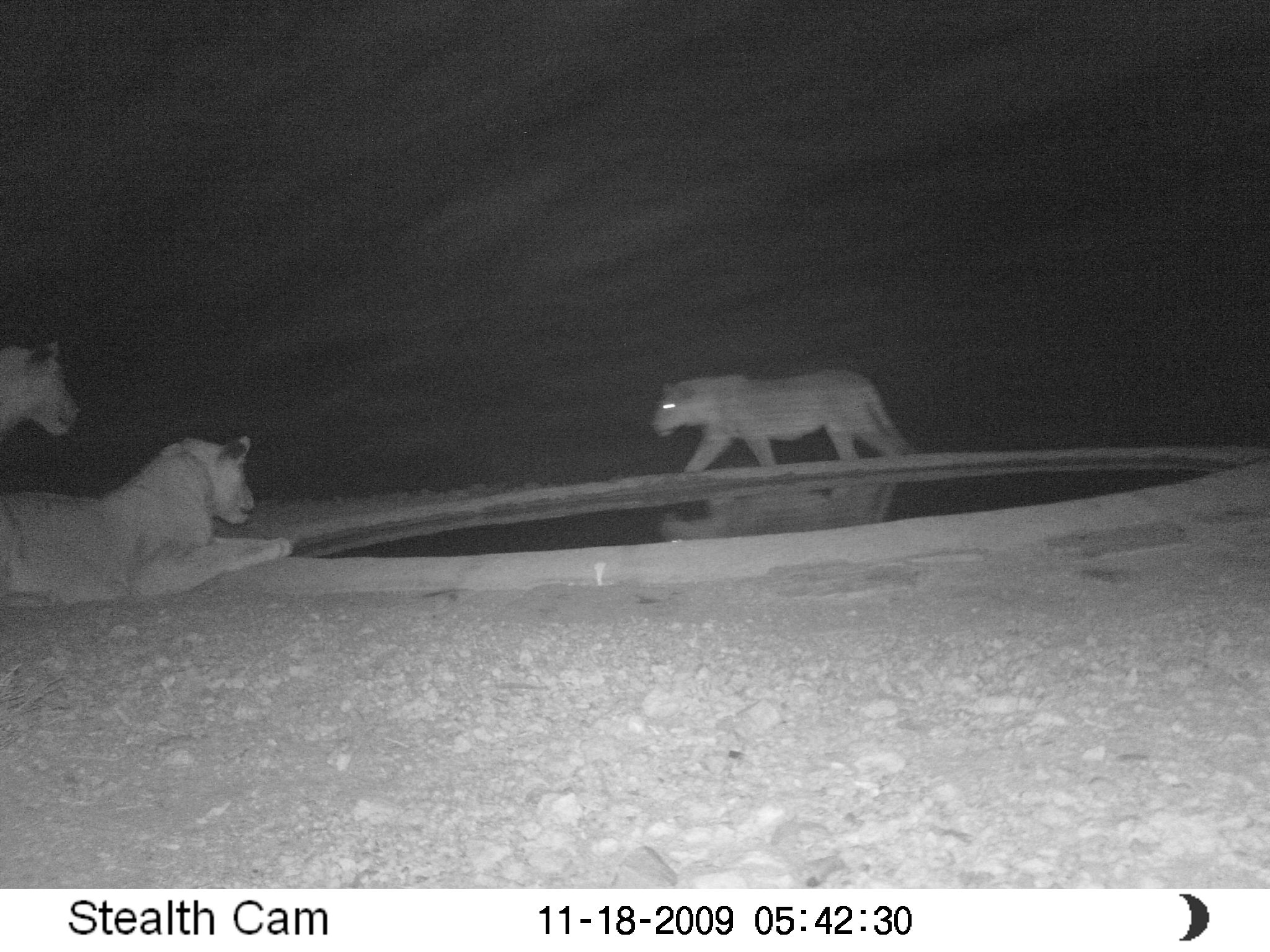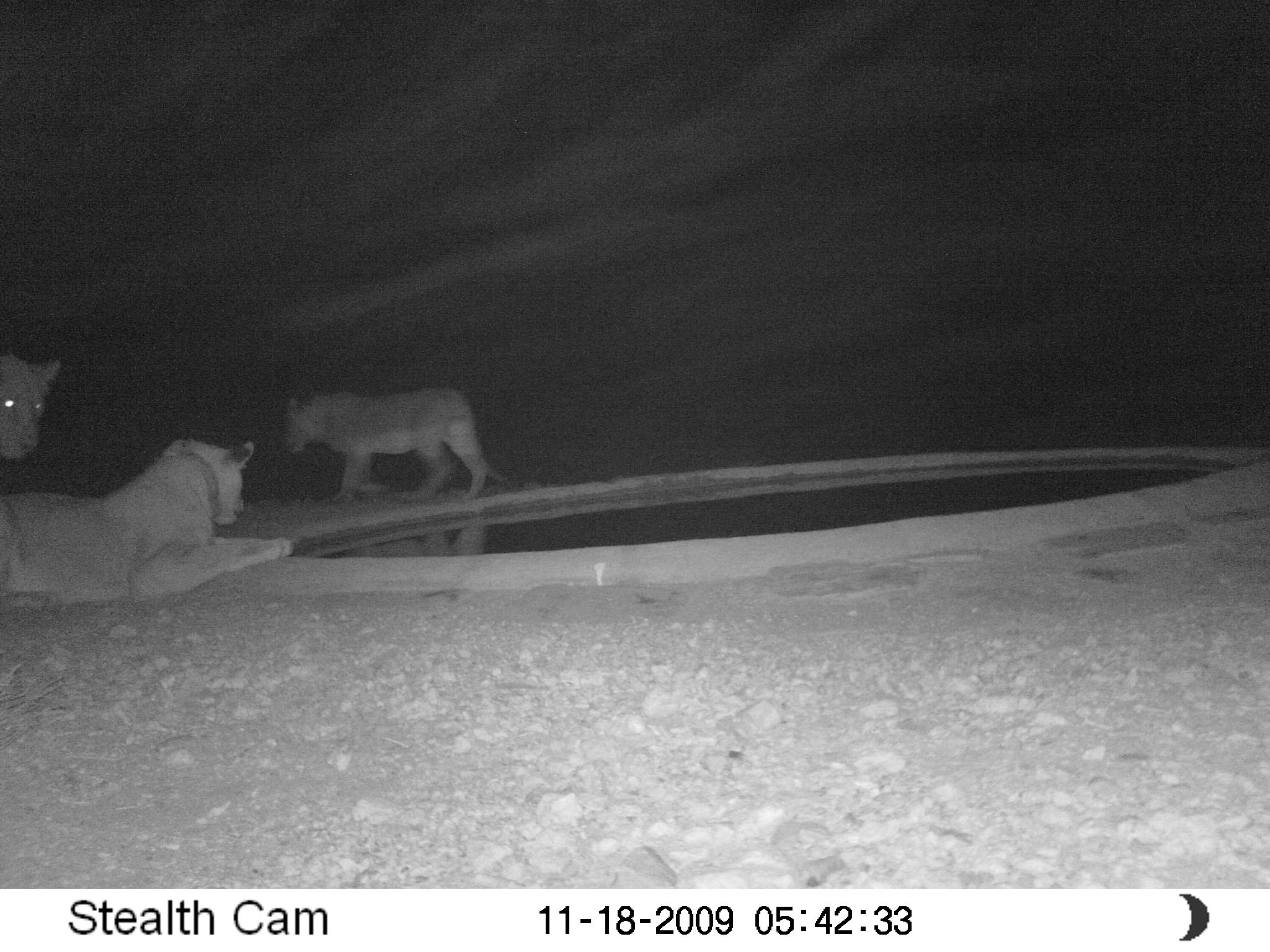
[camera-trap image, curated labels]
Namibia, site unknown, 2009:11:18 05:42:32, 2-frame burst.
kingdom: Animalia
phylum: Chordata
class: Mammalia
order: Carnivora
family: Felidae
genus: Panthera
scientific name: Panthera leo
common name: lion